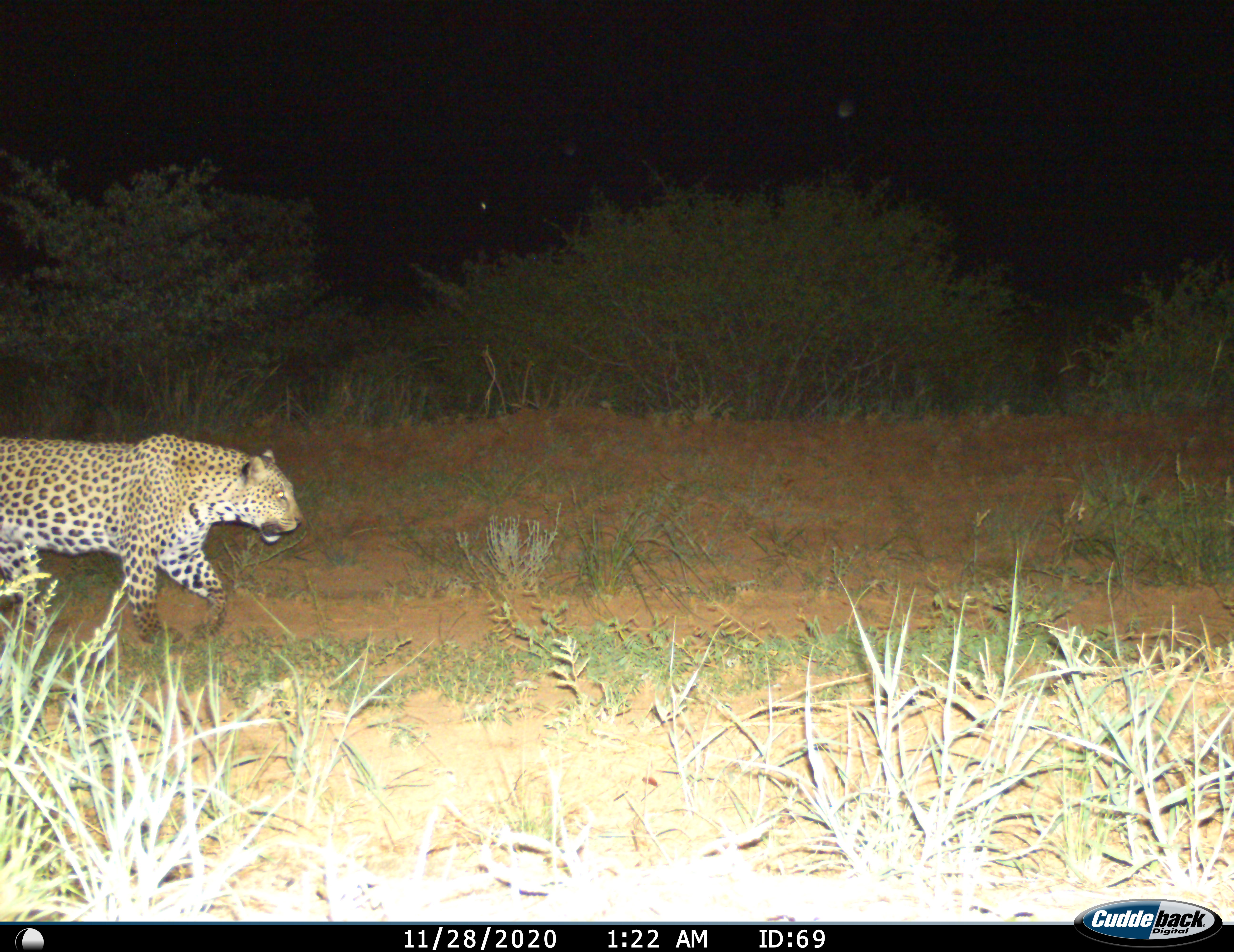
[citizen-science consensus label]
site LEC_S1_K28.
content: unidentified animal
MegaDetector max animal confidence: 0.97